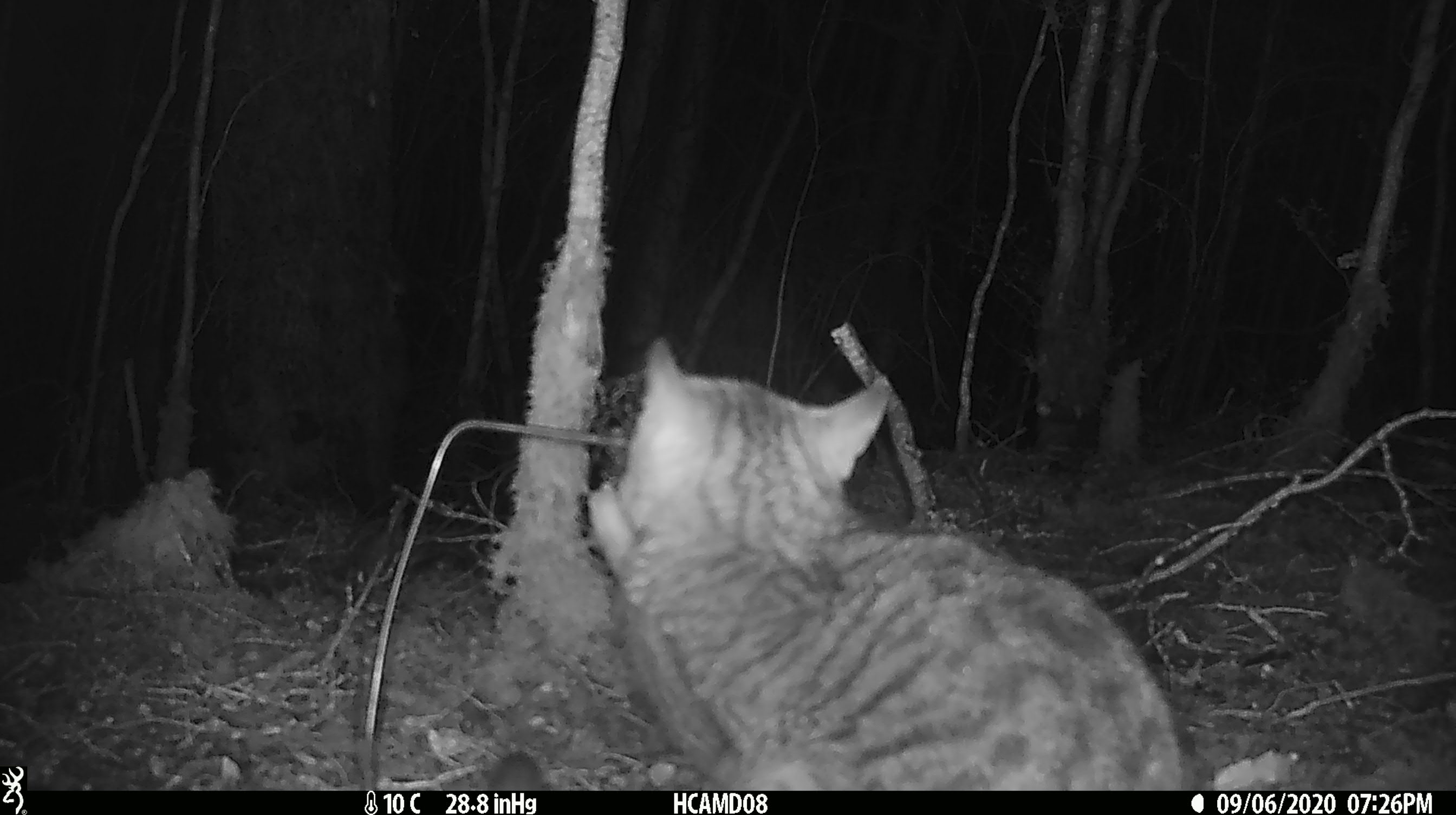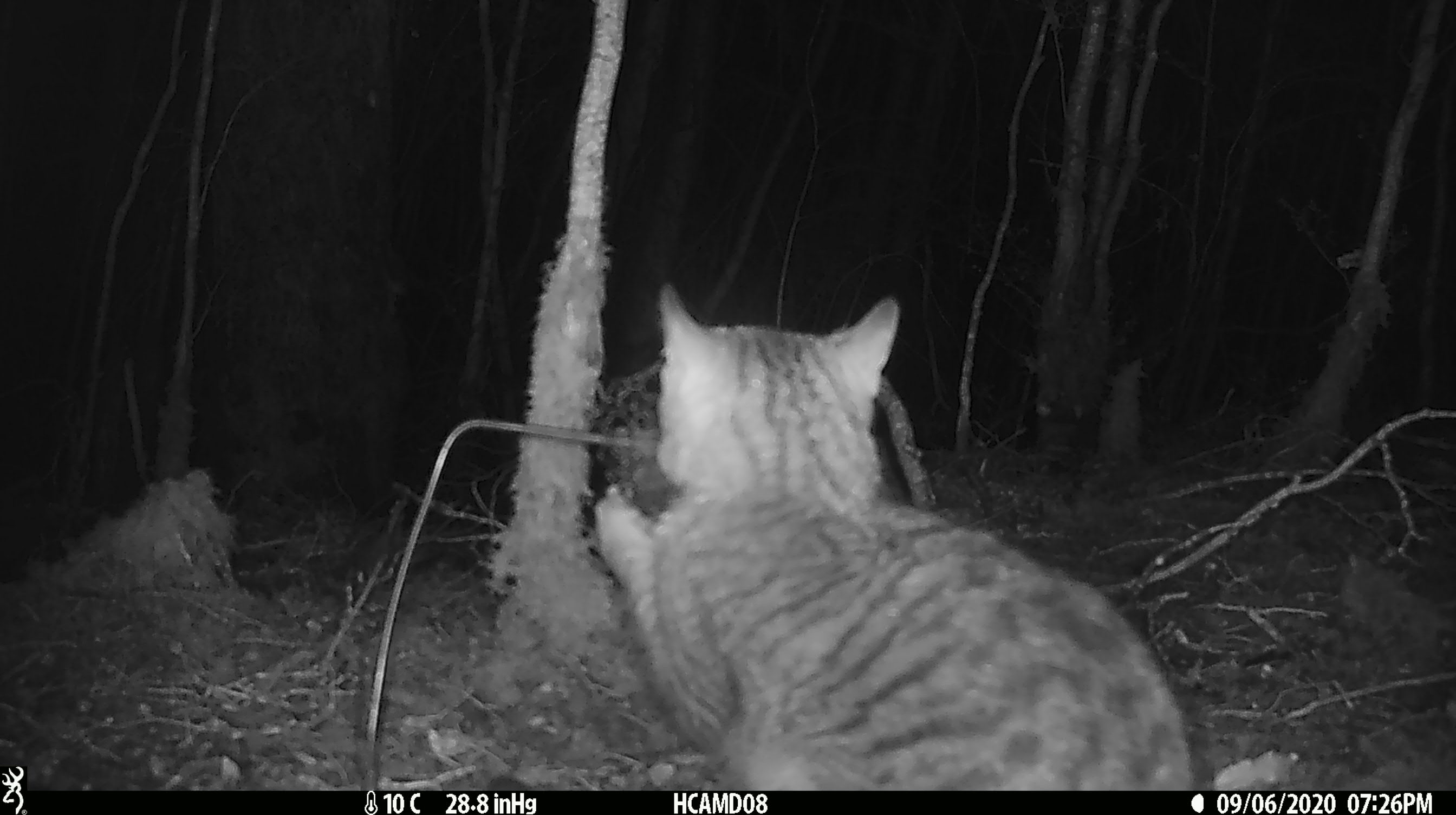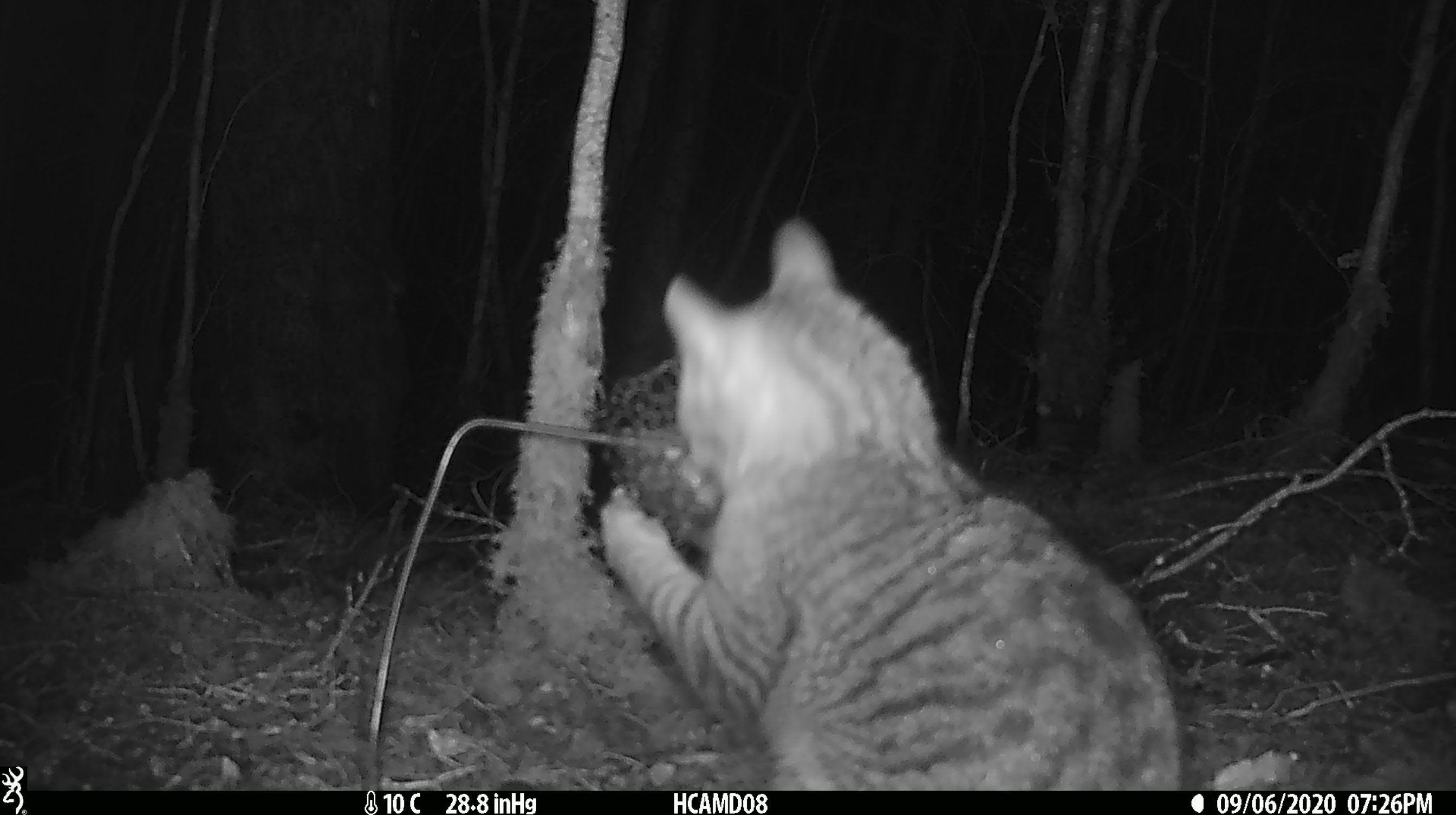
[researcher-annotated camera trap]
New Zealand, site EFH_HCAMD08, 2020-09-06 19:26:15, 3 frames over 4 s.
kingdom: Animalia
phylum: Chordata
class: Mammalia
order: Carnivora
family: Felidae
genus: Felis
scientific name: Felis catus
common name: domestic cat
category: cat